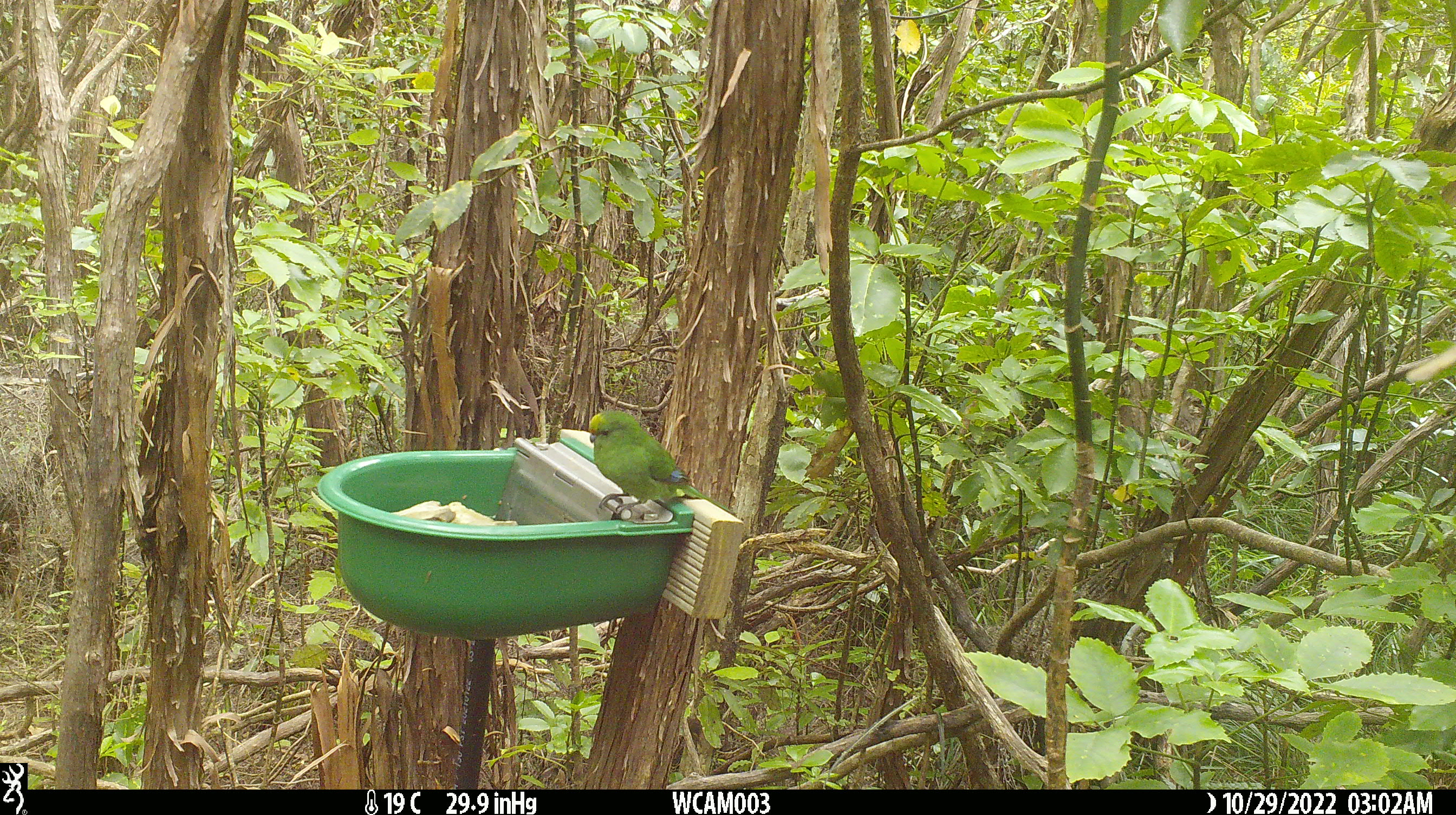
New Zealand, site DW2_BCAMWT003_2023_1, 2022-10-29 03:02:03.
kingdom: Animalia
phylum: Chordata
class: Aves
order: Psittaciformes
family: Psittaculidae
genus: Cyanoramphus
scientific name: Cyanoramphus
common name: parakeet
Parakeet (Cyanoramphus).